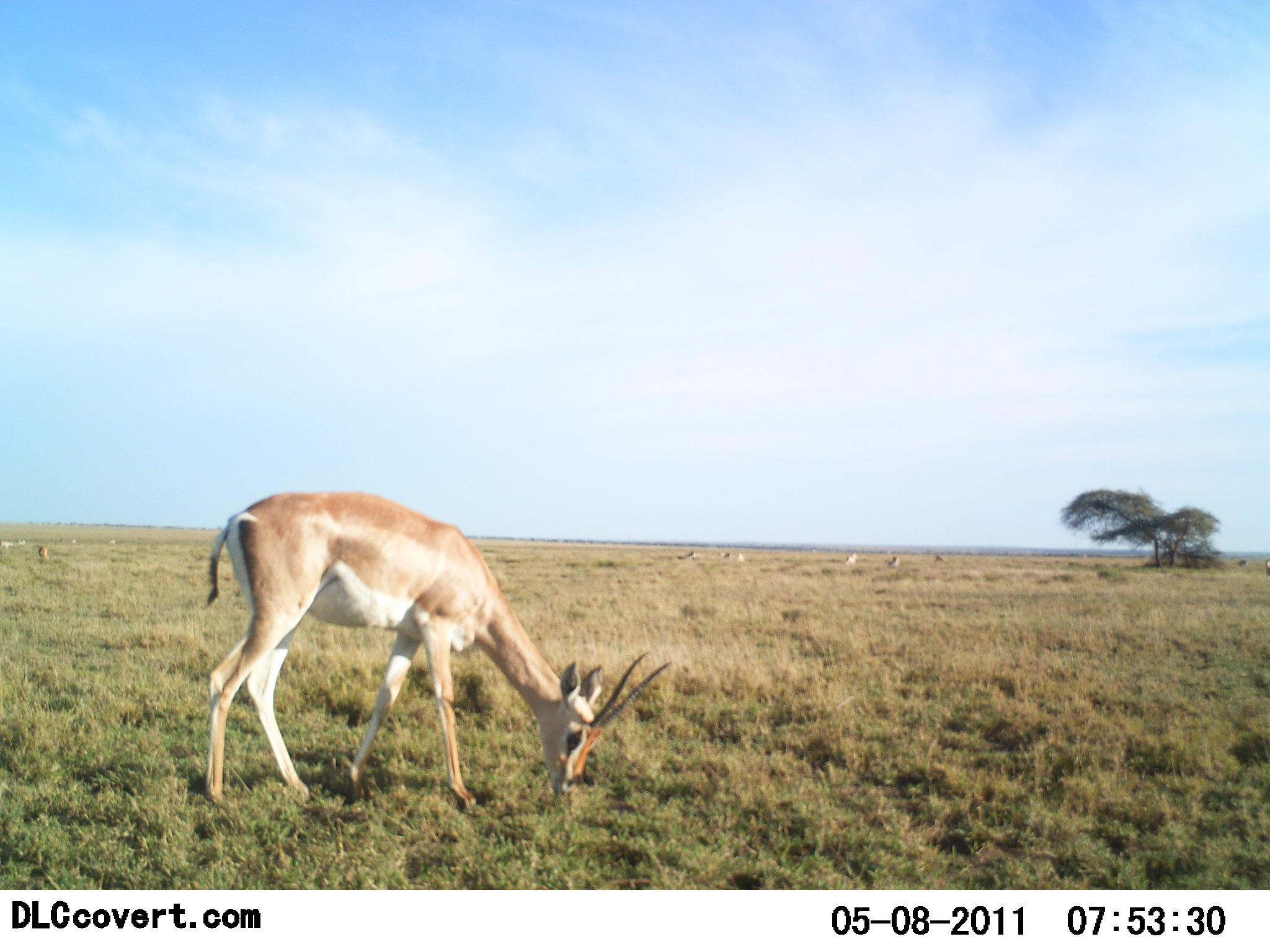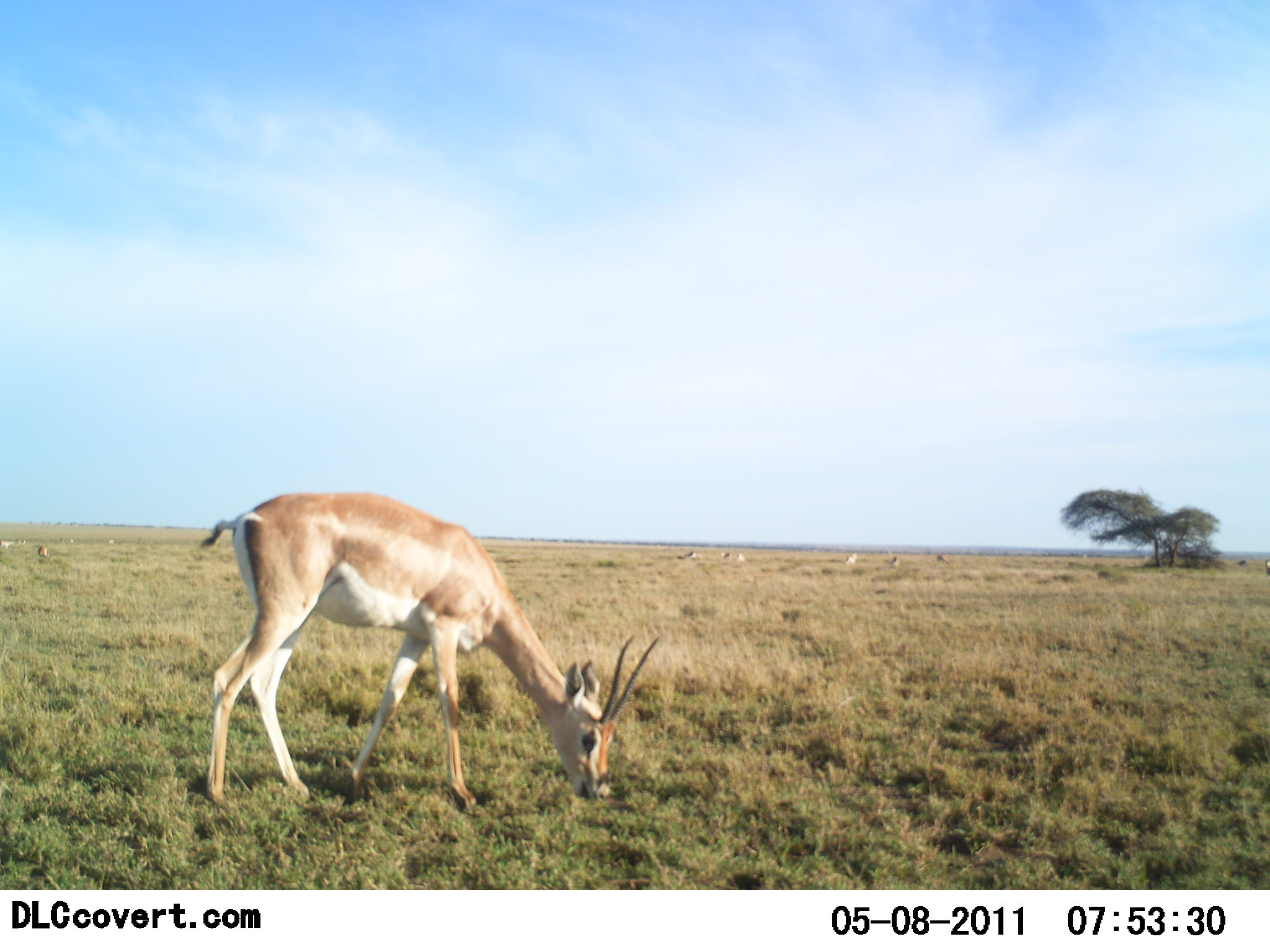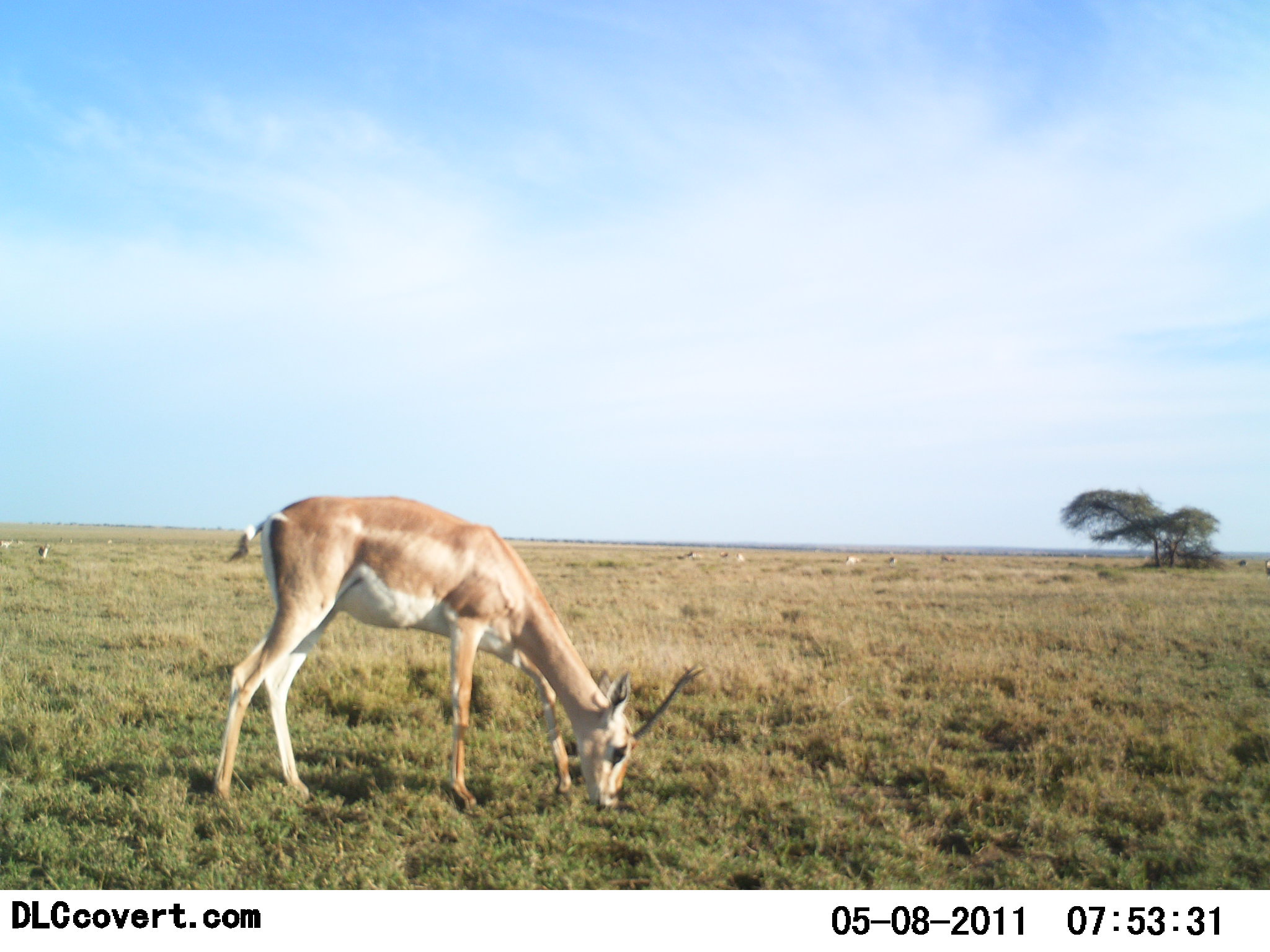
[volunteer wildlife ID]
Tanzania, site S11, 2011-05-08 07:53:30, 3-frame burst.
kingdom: Animalia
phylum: Chordata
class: Mammalia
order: Artiodactyla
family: Bovidae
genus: Nanger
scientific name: Nanger granti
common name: grant's gazelle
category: gazellegrants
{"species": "gazellegrants (grant's gazelle) (Nanger granti)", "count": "1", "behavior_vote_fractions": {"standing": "17%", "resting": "0%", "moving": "8%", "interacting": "0%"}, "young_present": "0%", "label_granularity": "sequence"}